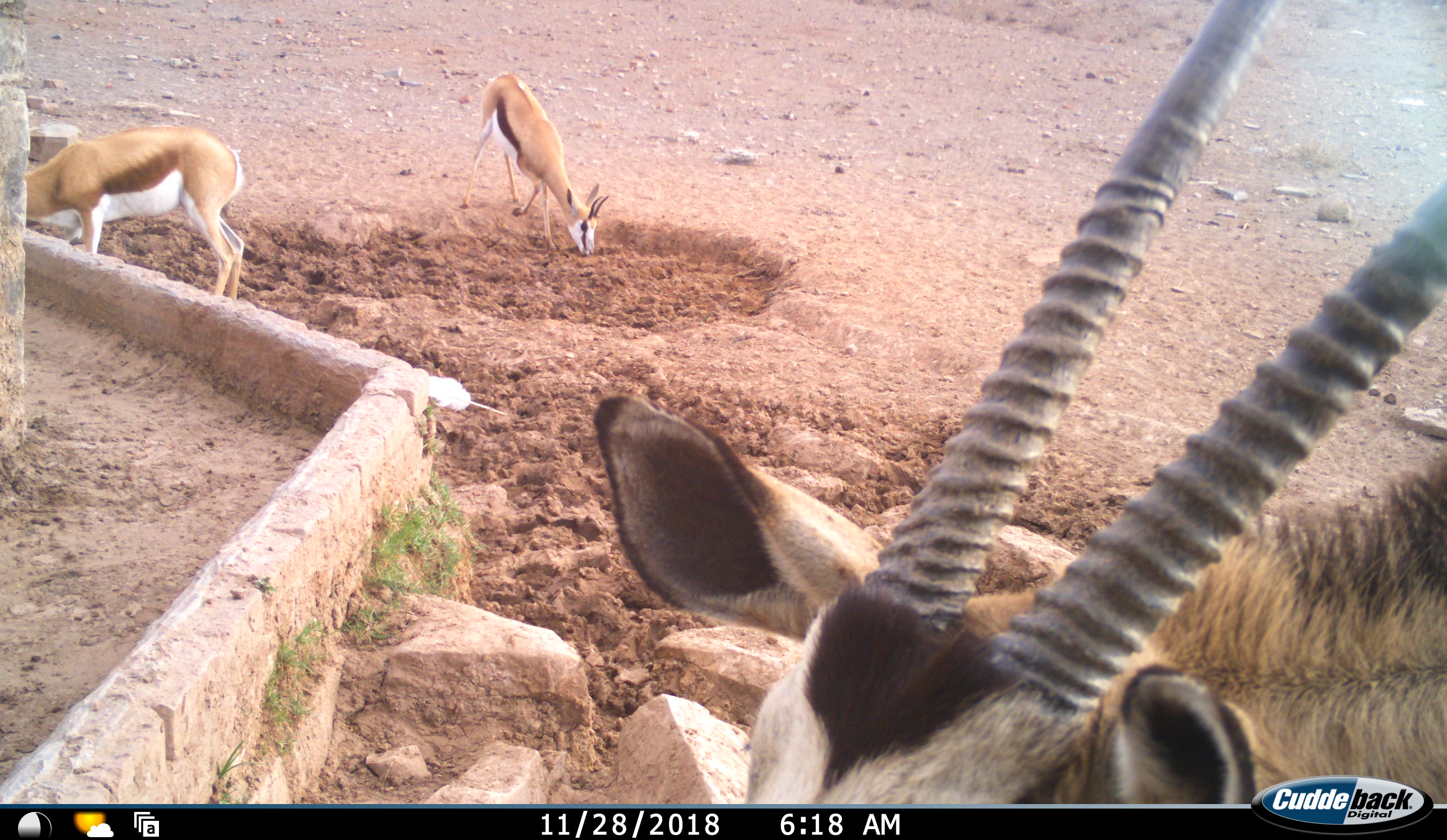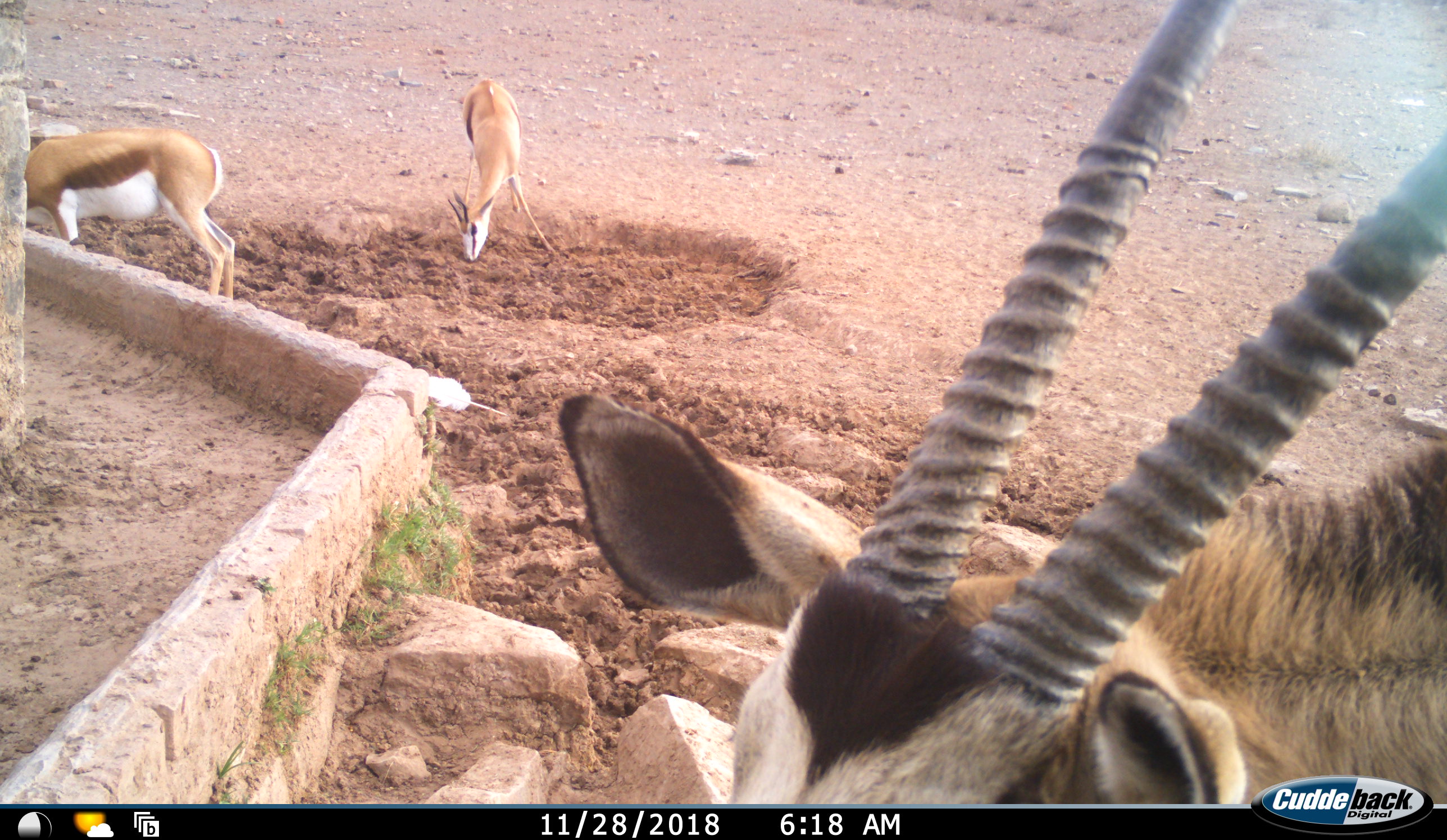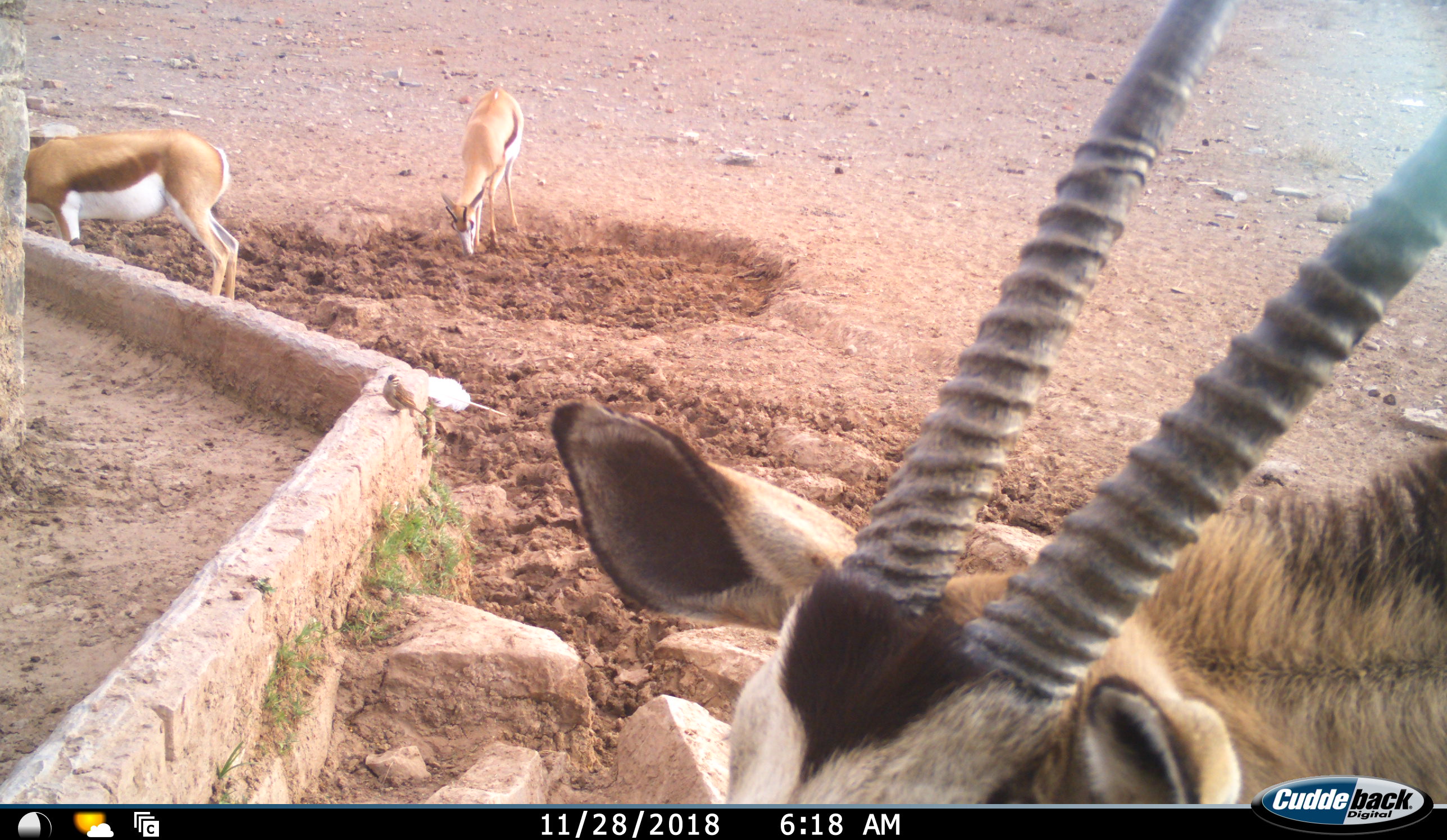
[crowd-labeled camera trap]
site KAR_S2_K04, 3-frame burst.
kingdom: Animalia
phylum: Chordata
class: Mammalia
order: Artiodactyla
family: Bovidae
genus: Oryx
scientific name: Oryx gazella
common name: gemsbok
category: oryx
Oryx (gemsbok) (Oryx gazella), count 1. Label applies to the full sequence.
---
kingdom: Animalia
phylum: Chordata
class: Mammalia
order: Artiodactyla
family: Bovidae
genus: Antidorcas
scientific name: Antidorcas marsupialis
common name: springbok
Springbok (Antidorcas marsupialis), count 2. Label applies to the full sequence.